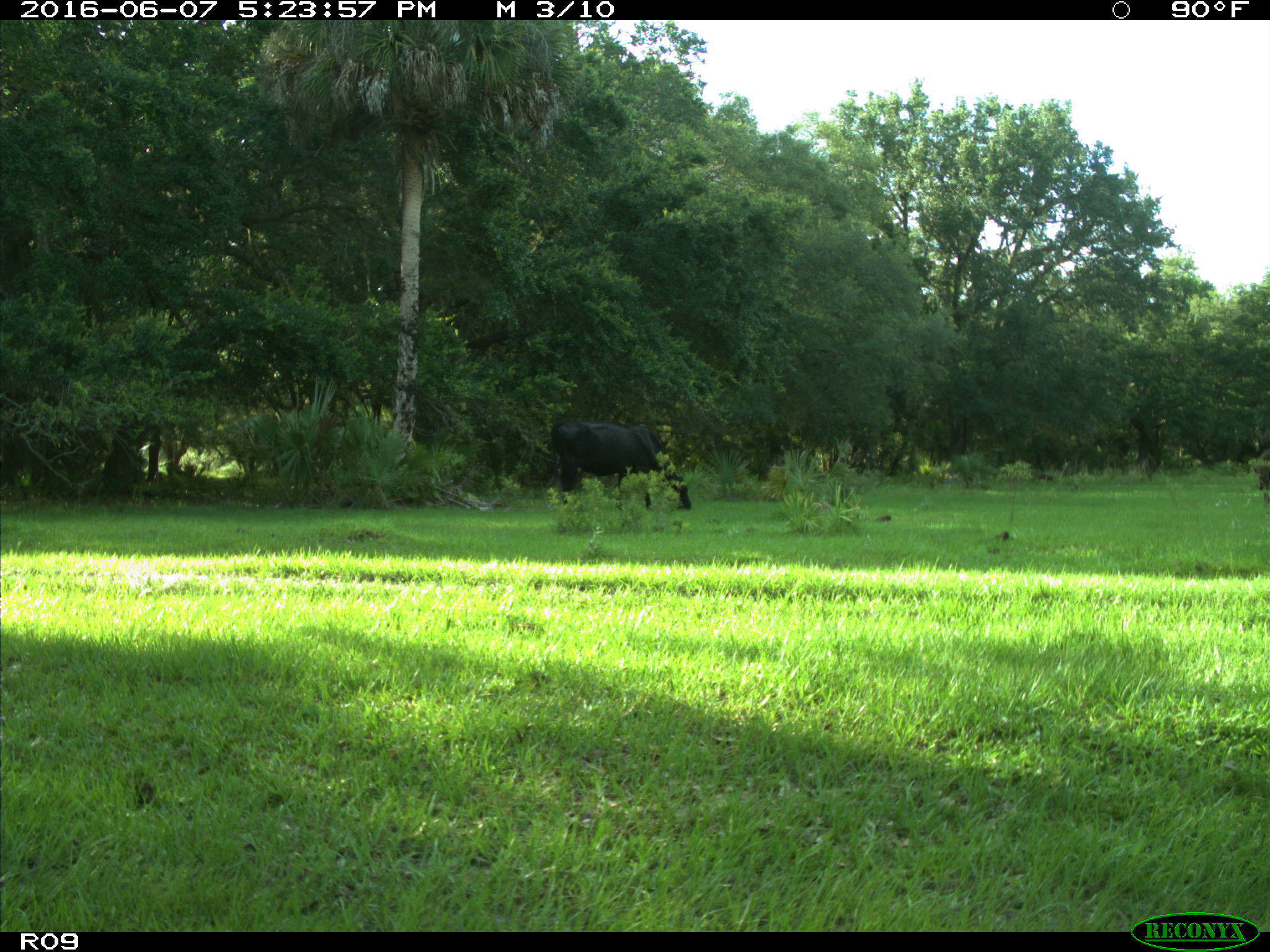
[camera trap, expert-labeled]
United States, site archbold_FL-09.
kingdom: Animalia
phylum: Chordata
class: Mammalia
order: Artiodactyla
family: Bovidae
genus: Bos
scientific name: Bos taurus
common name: domestic cow